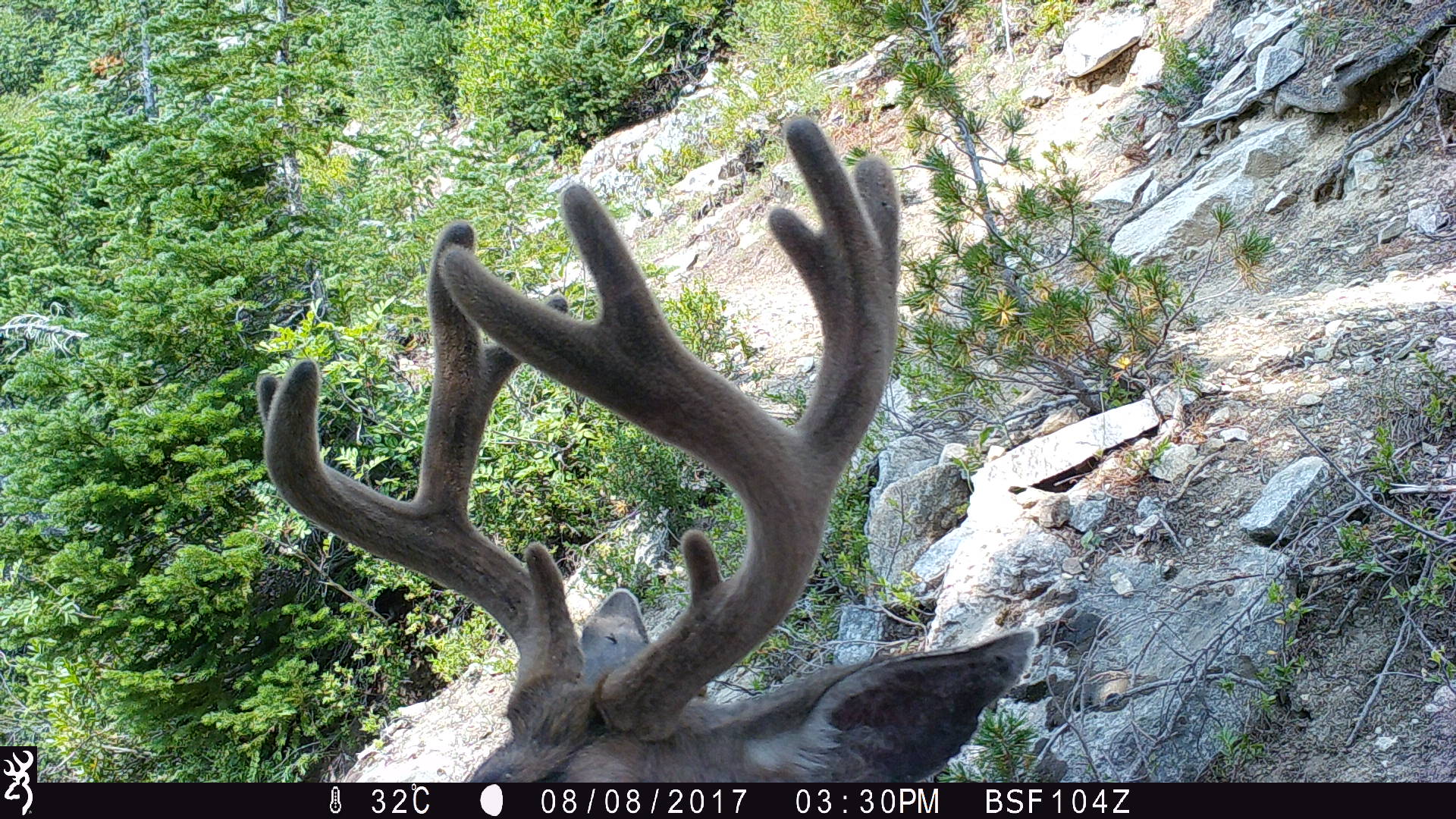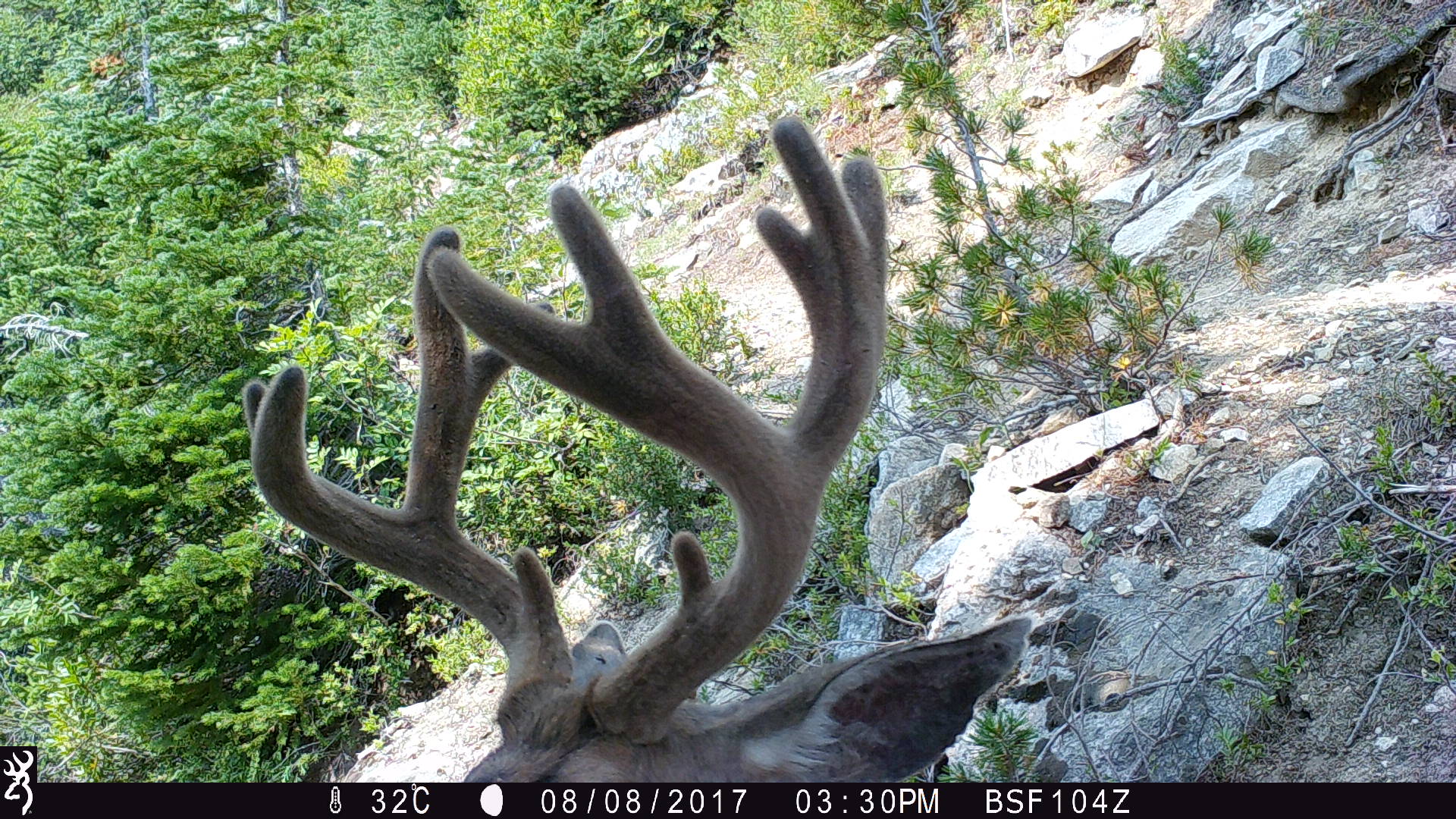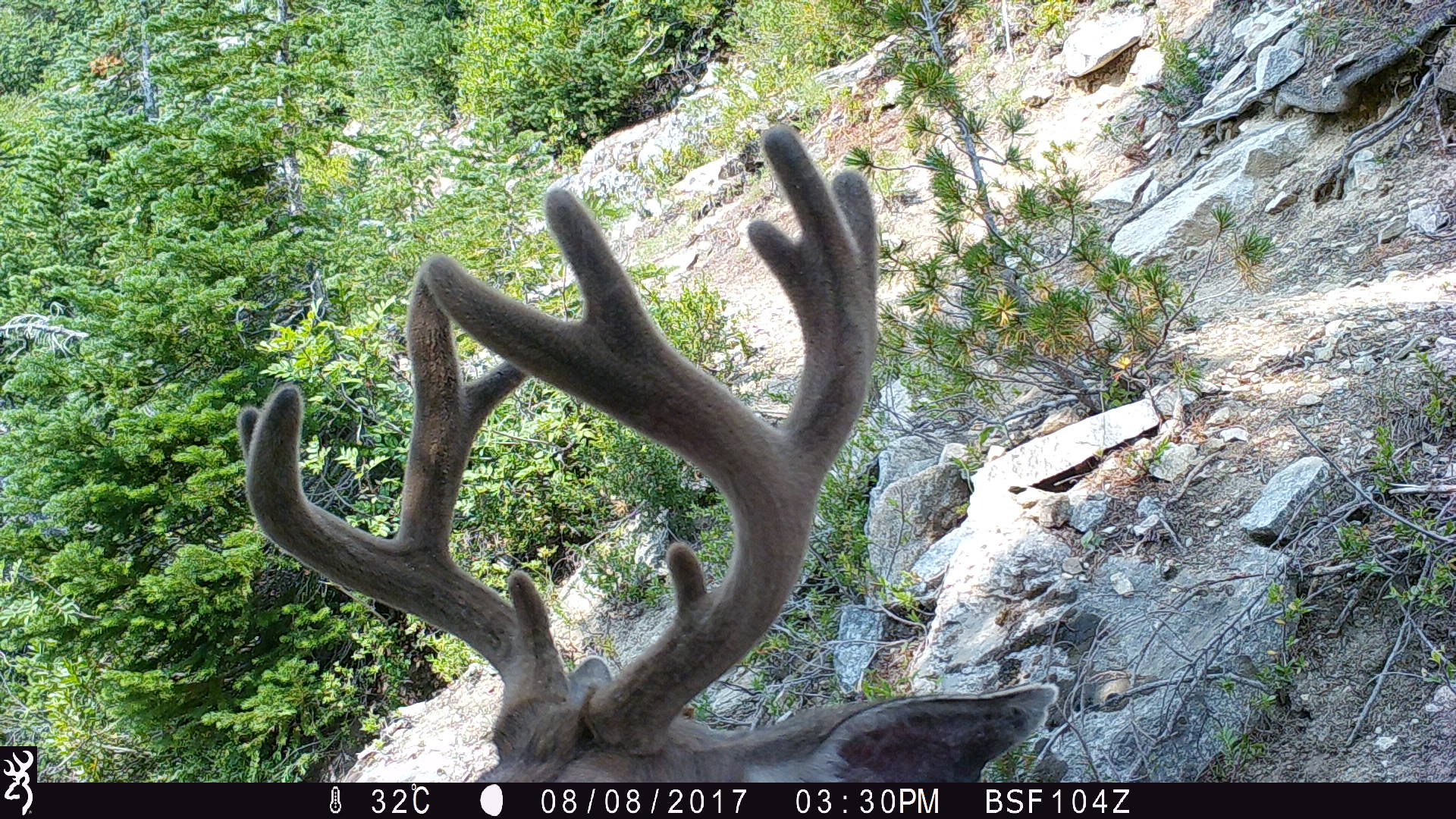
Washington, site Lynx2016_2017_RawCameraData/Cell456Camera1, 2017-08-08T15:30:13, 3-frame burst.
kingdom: Animalia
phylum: Chordata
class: Mammalia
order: Artiodactyla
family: Cervidae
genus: Odocoileus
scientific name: Odocoileus hemionus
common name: mule deer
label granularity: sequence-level